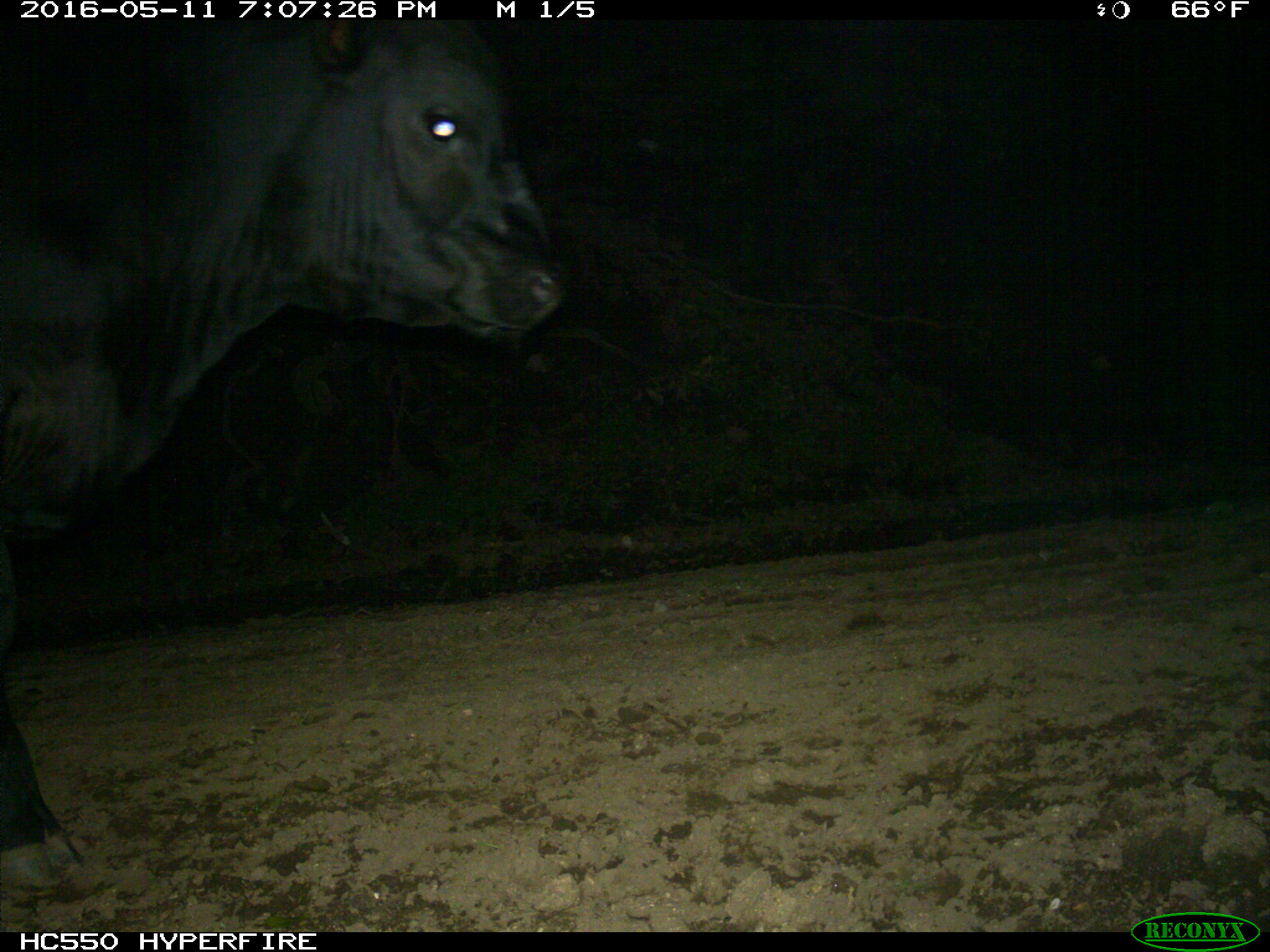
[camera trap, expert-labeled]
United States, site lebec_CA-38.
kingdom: Animalia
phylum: Chordata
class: Mammalia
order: Artiodactyla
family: Bovidae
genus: Bos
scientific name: Bos taurus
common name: domestic cow